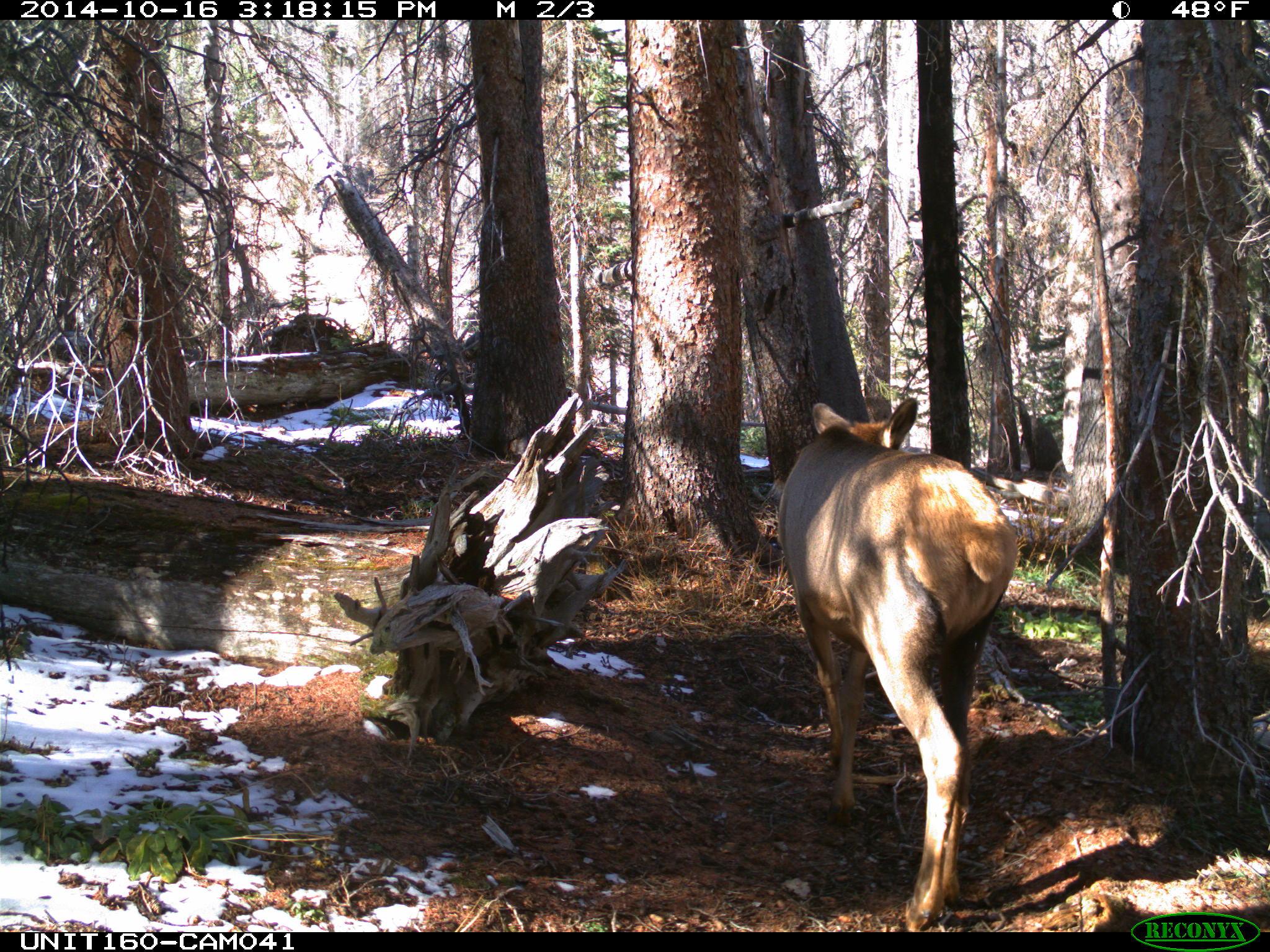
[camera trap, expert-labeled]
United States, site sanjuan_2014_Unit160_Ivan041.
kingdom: Animalia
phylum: Chordata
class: Mammalia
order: Artiodactyla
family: Cervidae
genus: Cervus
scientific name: Cervus elaphus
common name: red deer